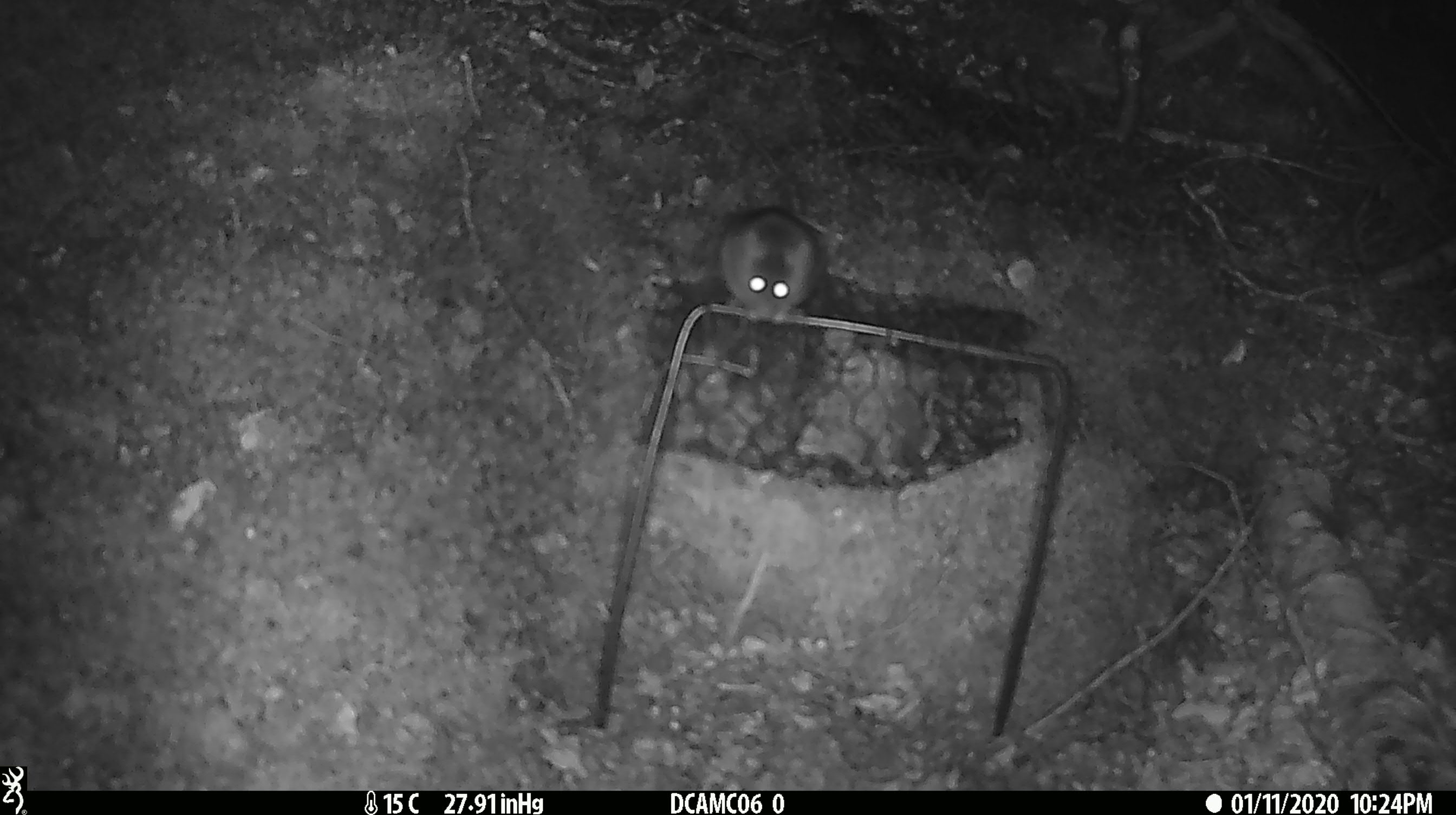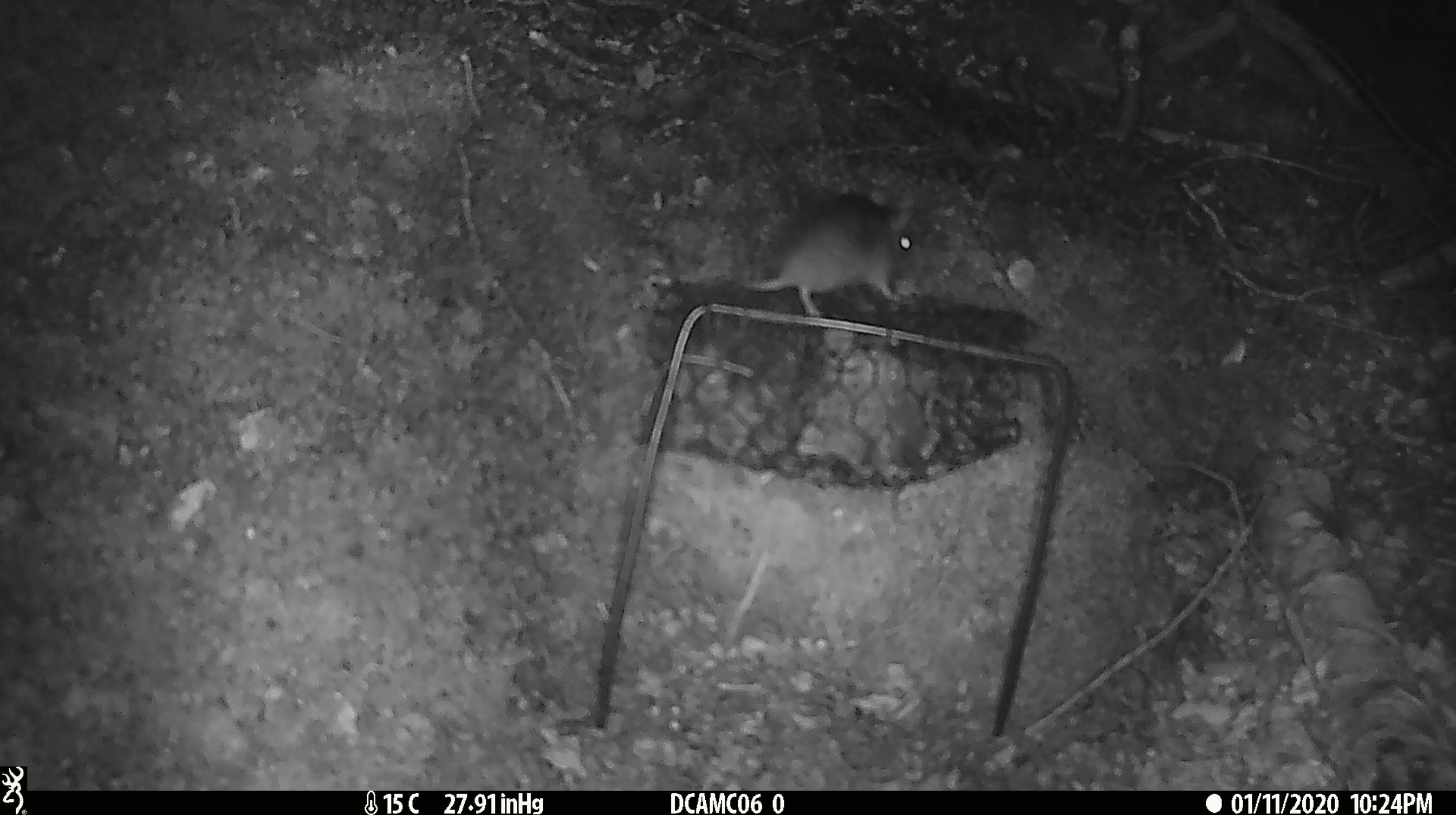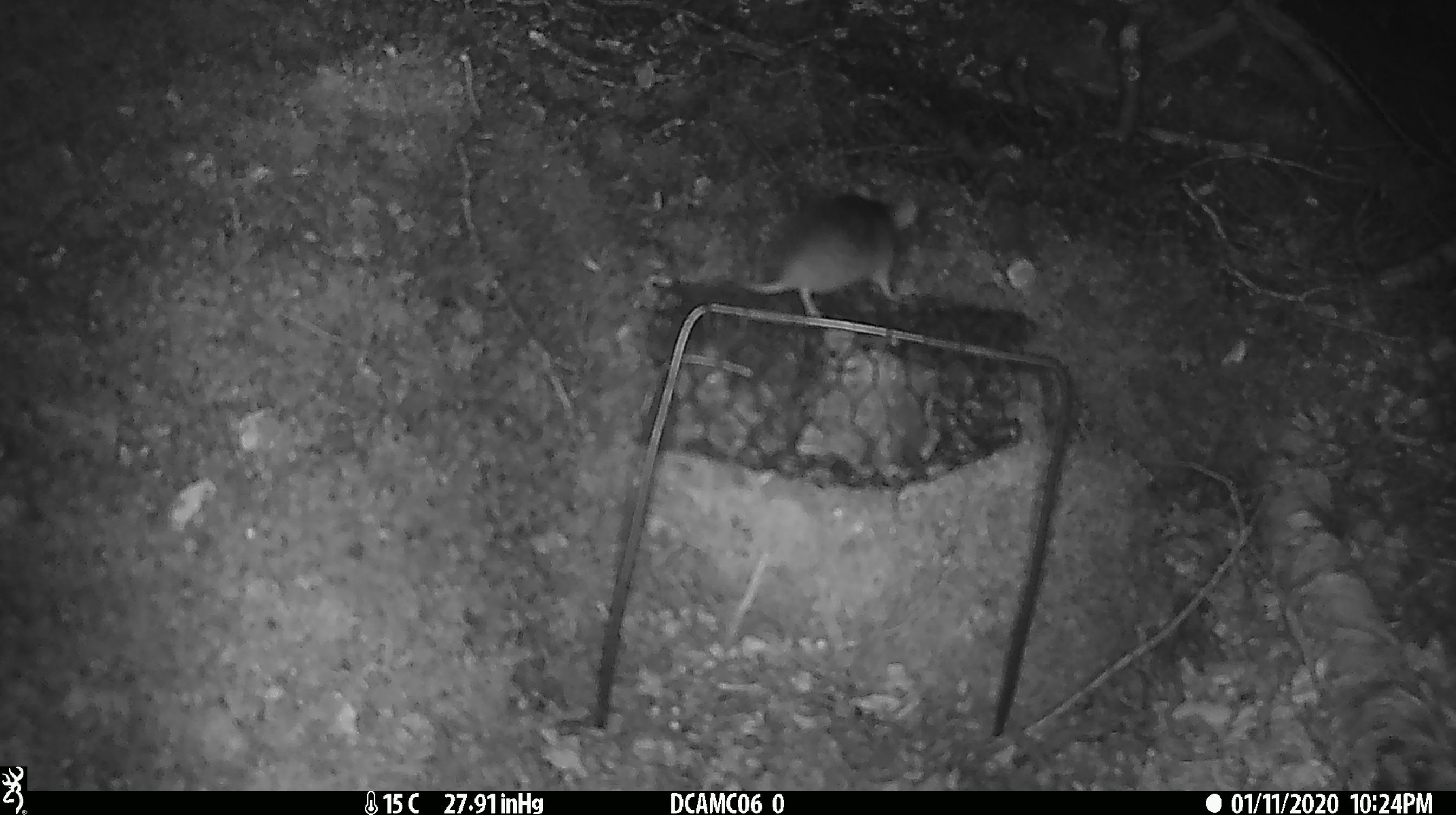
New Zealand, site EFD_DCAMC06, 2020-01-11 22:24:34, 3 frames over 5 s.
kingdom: Animalia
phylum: Chordata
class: Mammalia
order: Rodentia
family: Muridae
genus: Mus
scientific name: Mus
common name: mouse